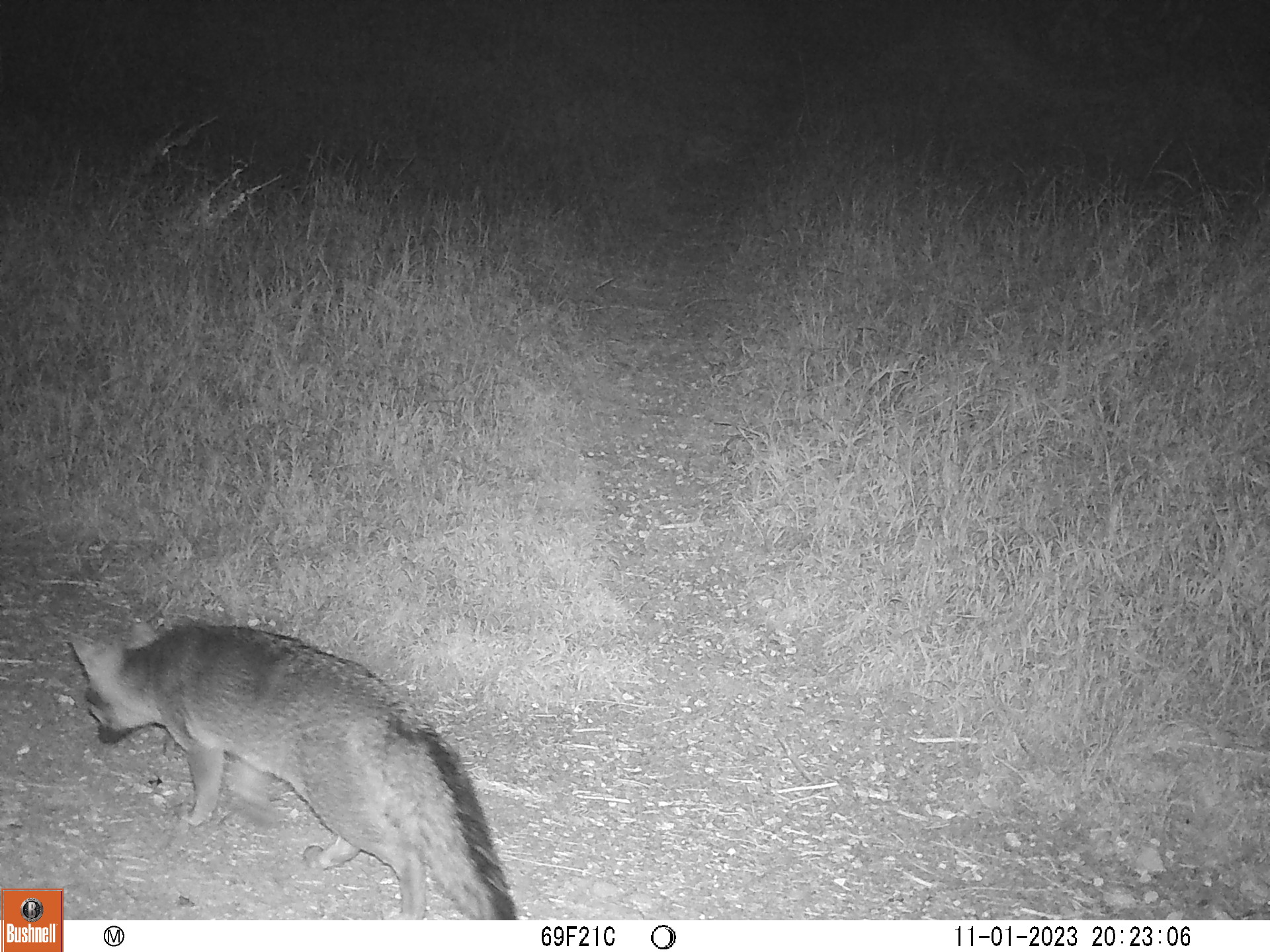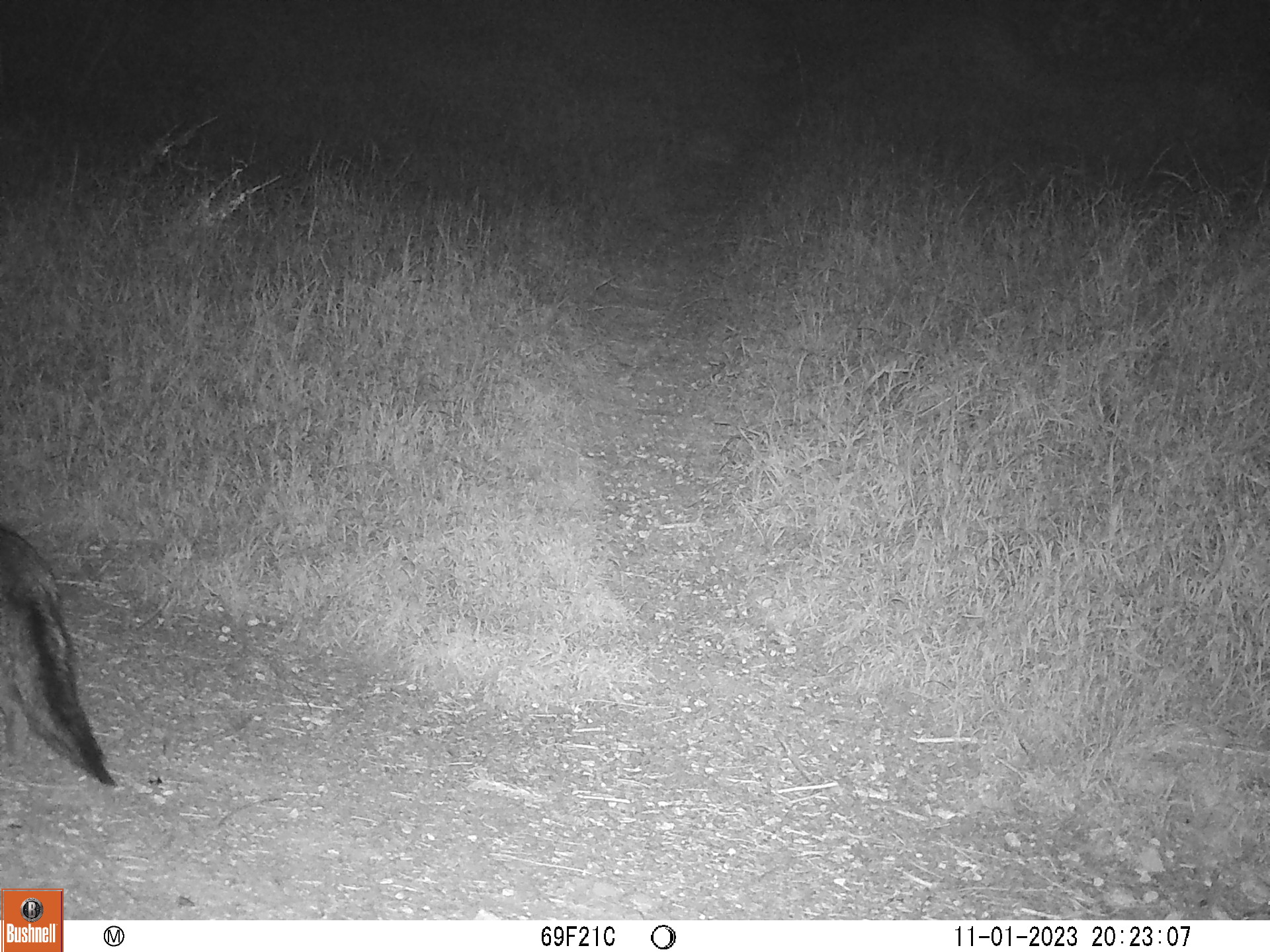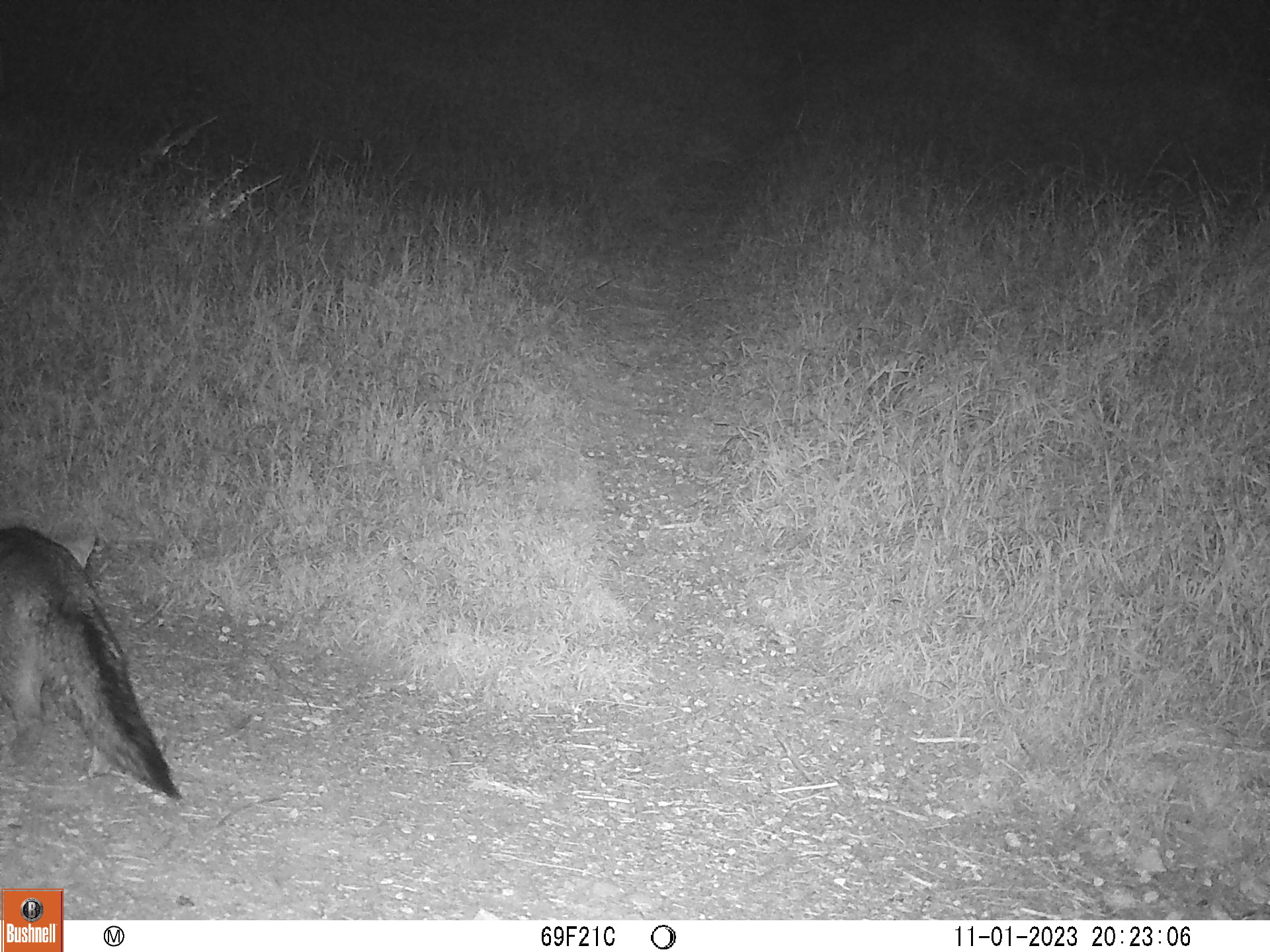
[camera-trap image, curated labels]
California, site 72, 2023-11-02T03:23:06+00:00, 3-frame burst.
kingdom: Animalia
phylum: Chordata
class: Mammalia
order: Carnivora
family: Canidae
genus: Urocyon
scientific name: Urocyon cinereoargenteus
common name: gray fox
Gray fox (Urocyon cinereoargenteus).